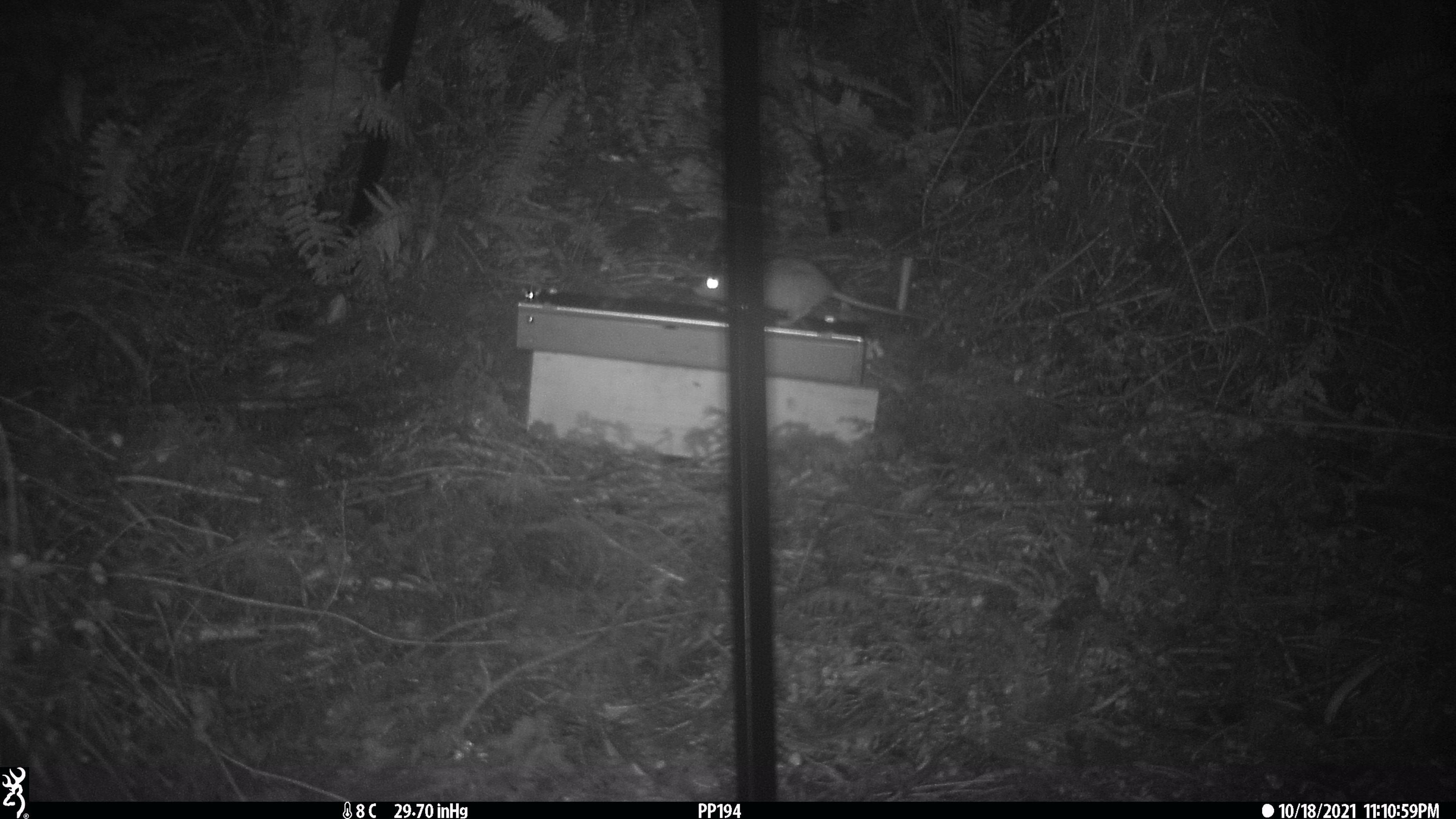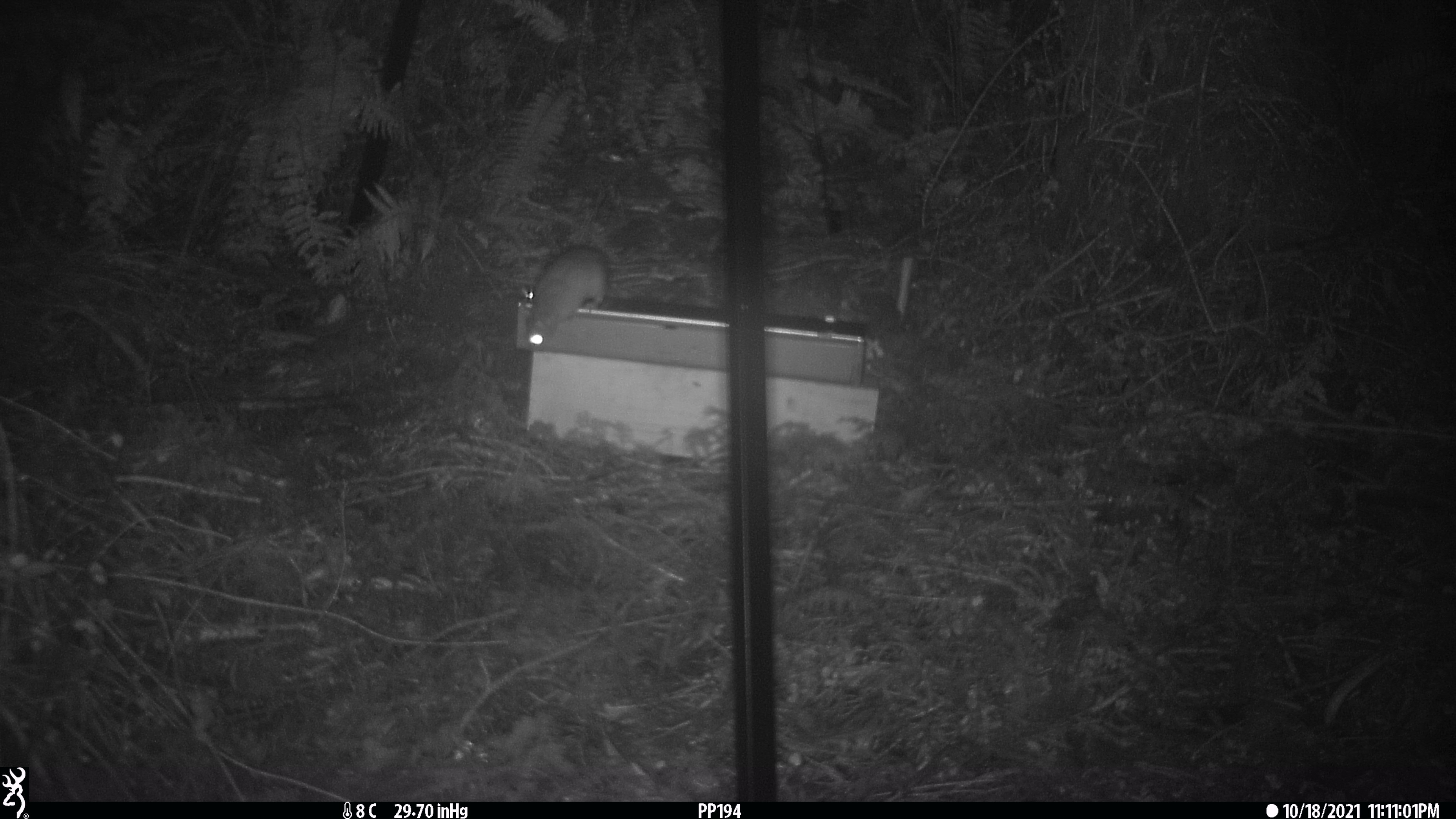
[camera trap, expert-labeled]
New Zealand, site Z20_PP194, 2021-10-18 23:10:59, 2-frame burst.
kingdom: Animalia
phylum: Chordata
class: Mammalia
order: Rodentia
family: Muridae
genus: Rattus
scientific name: Rattus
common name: rat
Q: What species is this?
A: Rat (Rattus).